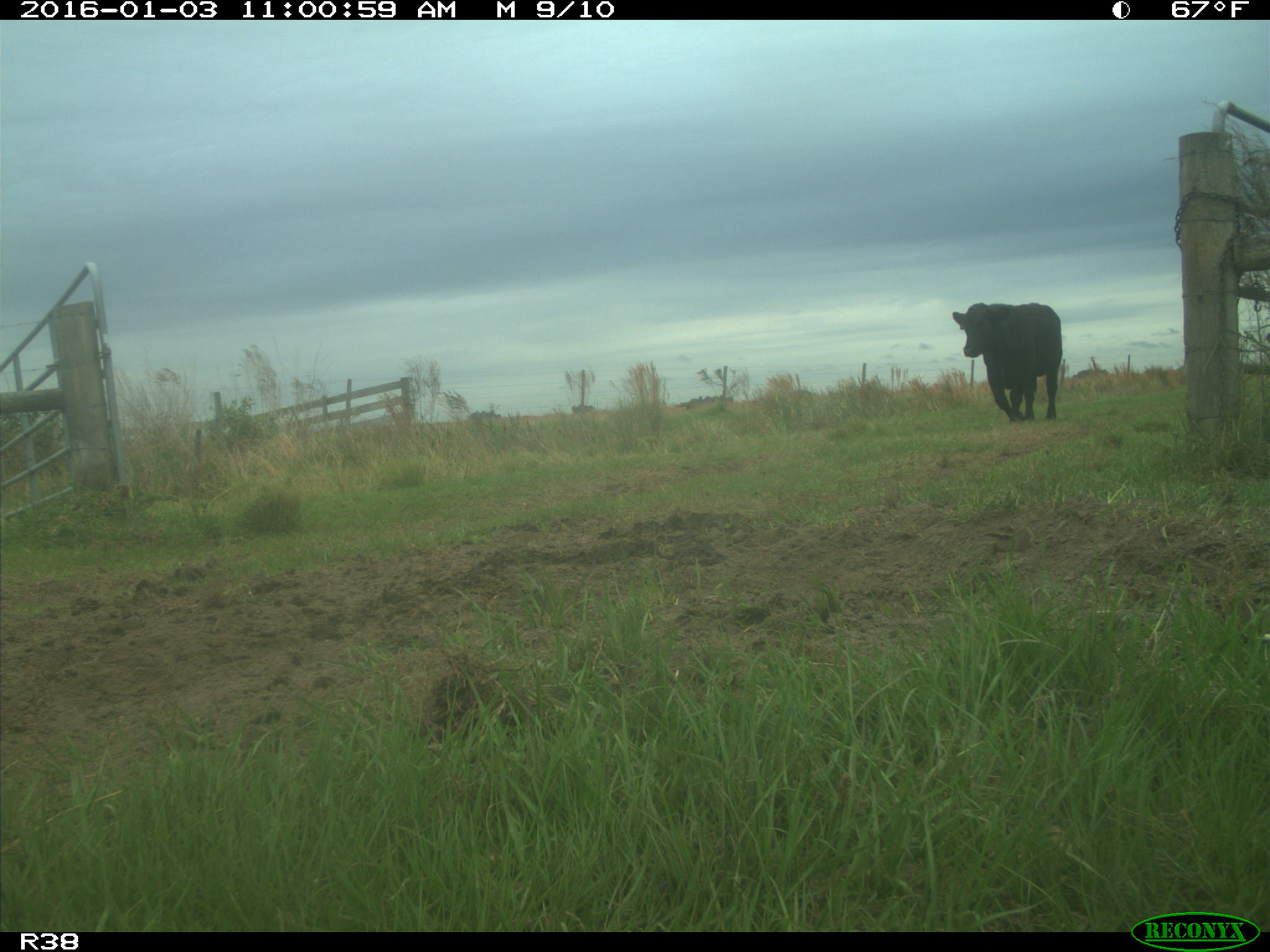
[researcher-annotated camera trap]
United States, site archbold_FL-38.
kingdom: Animalia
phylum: Chordata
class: Mammalia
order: Artiodactyla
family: Bovidae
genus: Bos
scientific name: Bos taurus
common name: domestic cow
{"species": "Bos taurus (domestic cow)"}